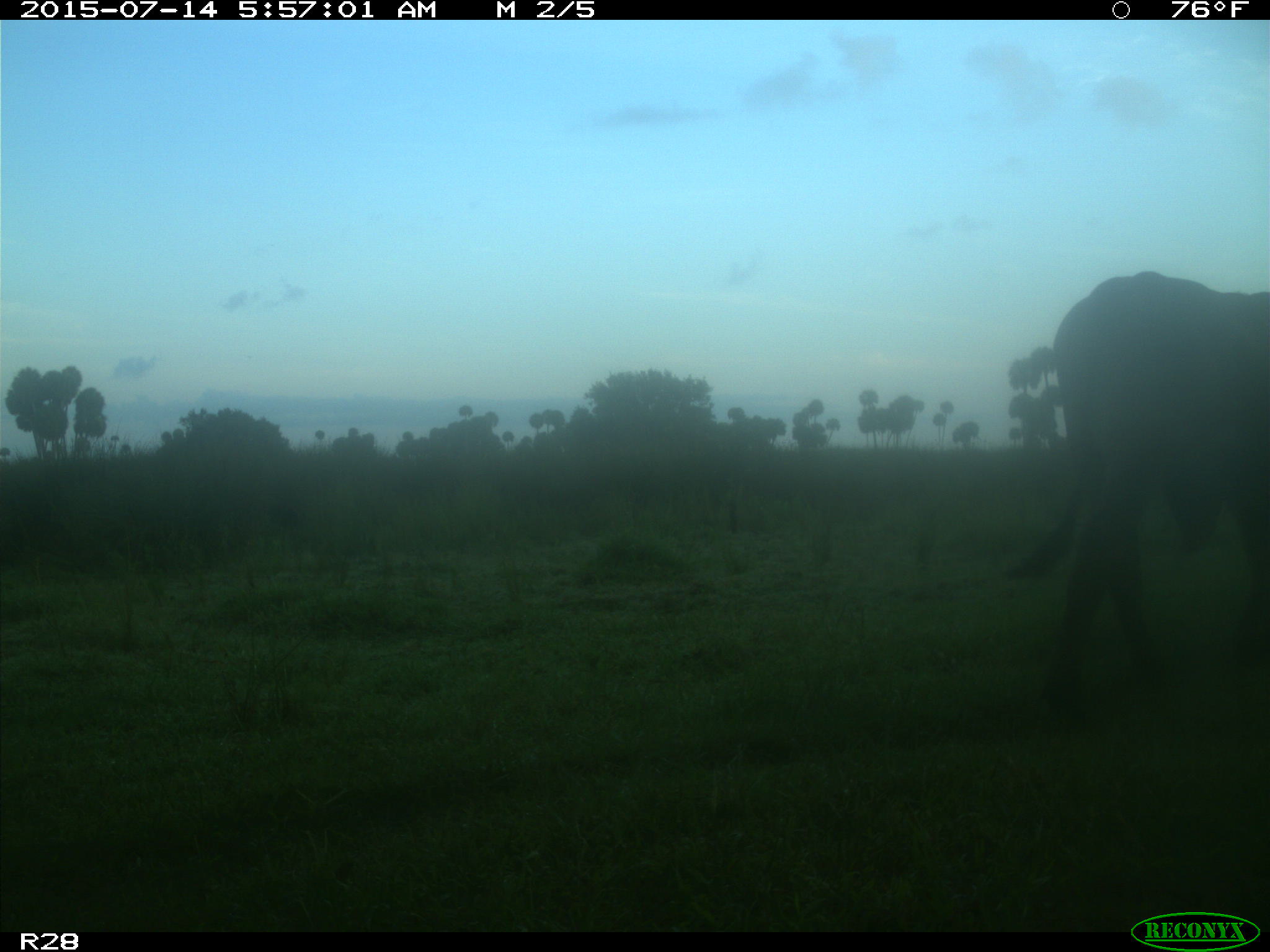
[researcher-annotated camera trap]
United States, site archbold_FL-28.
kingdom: Animalia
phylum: Chordata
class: Mammalia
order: Artiodactyla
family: Bovidae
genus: Bos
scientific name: Bos taurus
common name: domestic cow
Bos taurus (domestic cow).